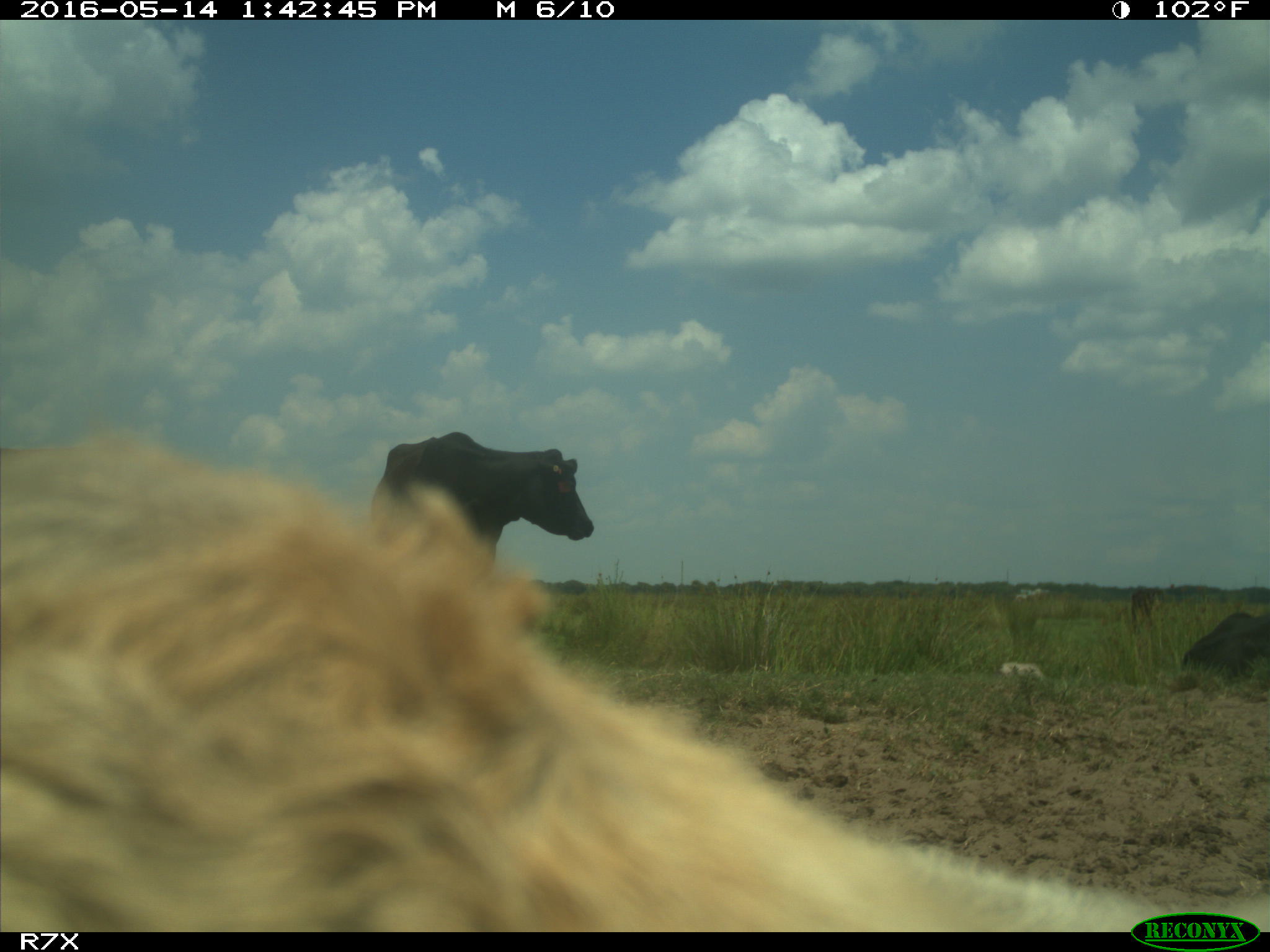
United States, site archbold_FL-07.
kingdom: Animalia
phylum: Chordata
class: Mammalia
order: Artiodactyla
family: Bovidae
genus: Bos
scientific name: Bos taurus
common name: domestic cow